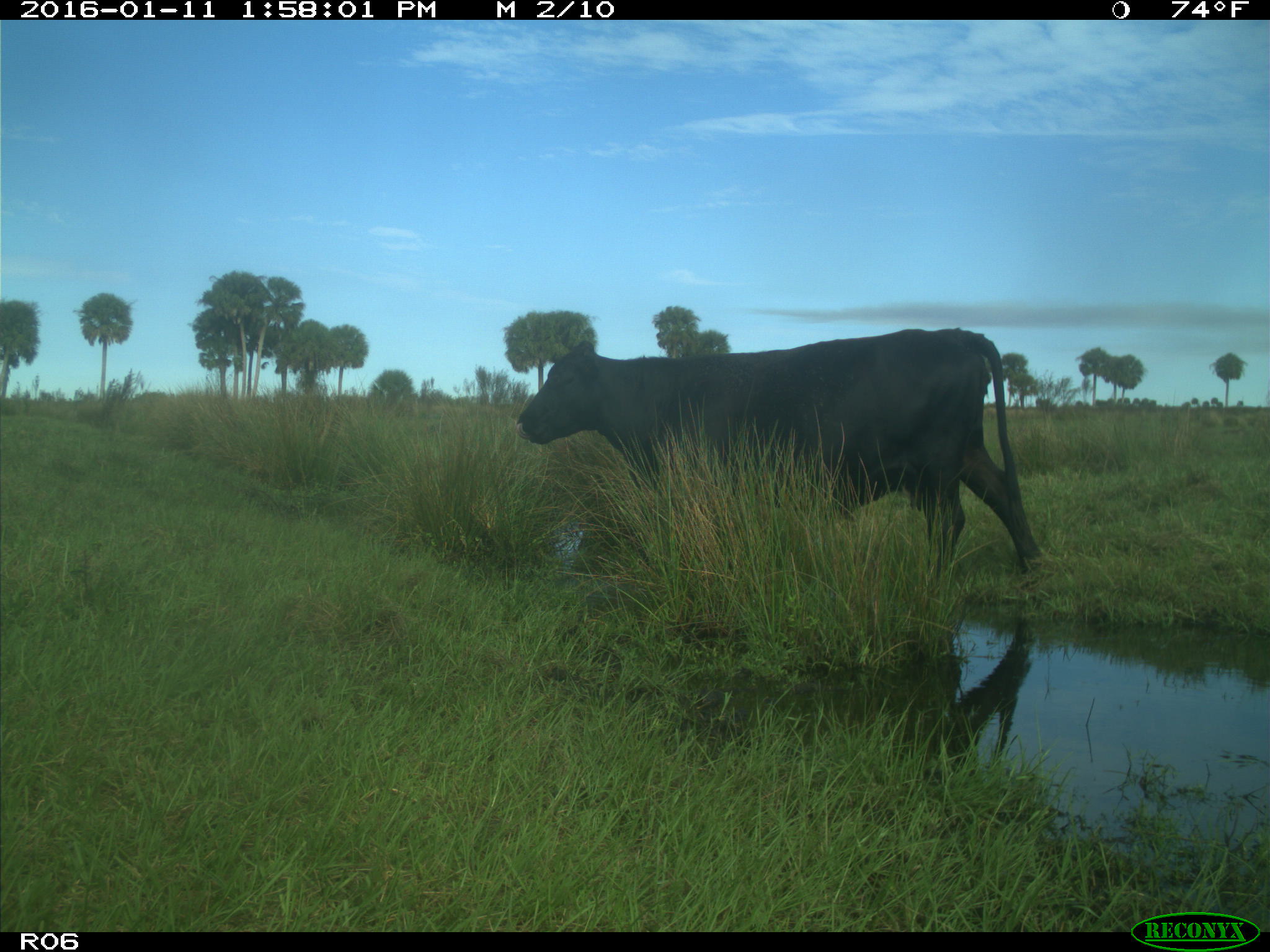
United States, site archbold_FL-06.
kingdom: Animalia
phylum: Chordata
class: Mammalia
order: Artiodactyla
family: Bovidae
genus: Bos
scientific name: Bos taurus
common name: domestic cow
Bos taurus (domestic cow).